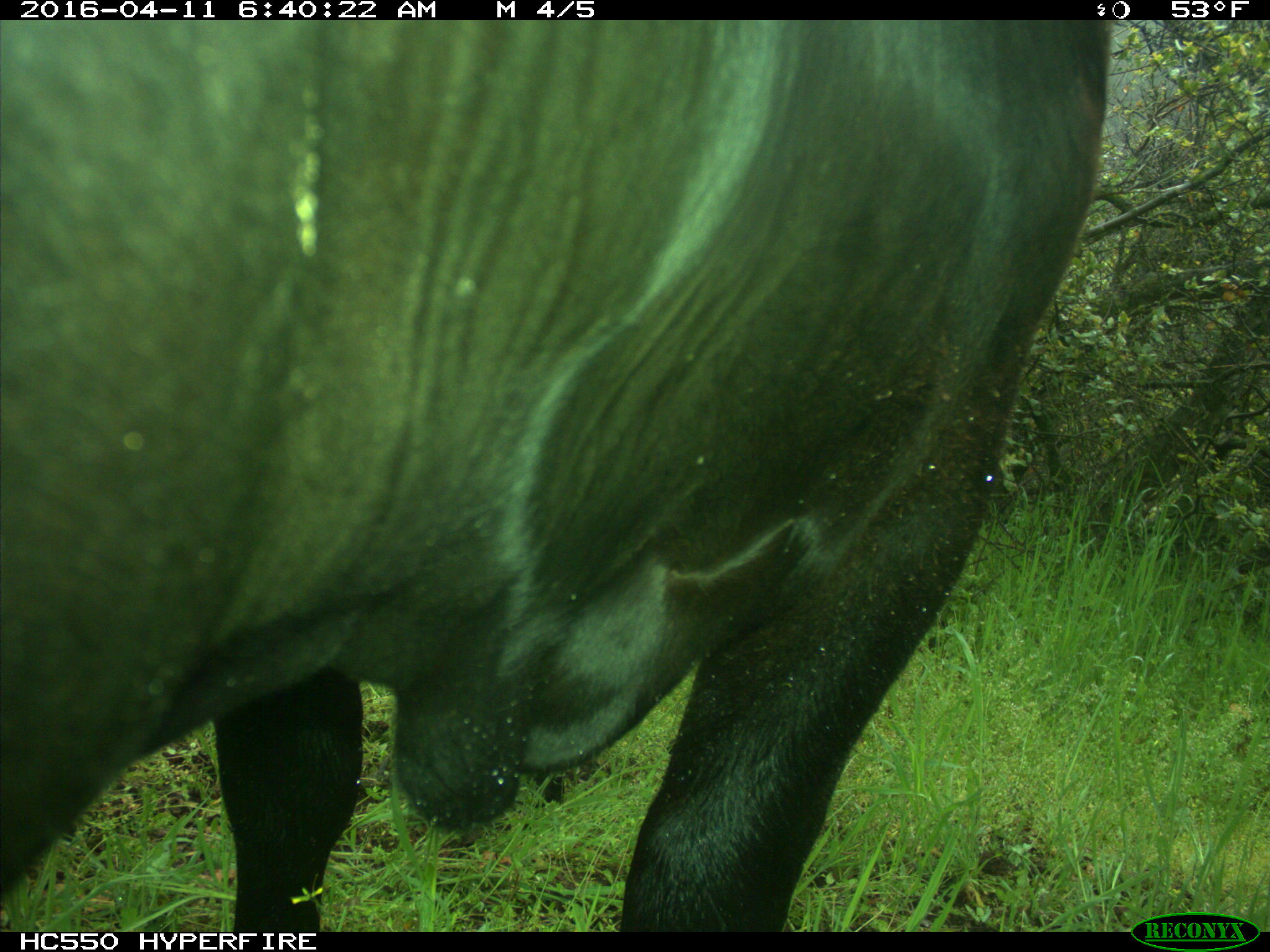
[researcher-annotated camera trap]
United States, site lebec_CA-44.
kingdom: Animalia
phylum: Chordata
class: Mammalia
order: Artiodactyla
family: Bovidae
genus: Bos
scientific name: Bos taurus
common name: domestic cow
Bos taurus (domestic cow).